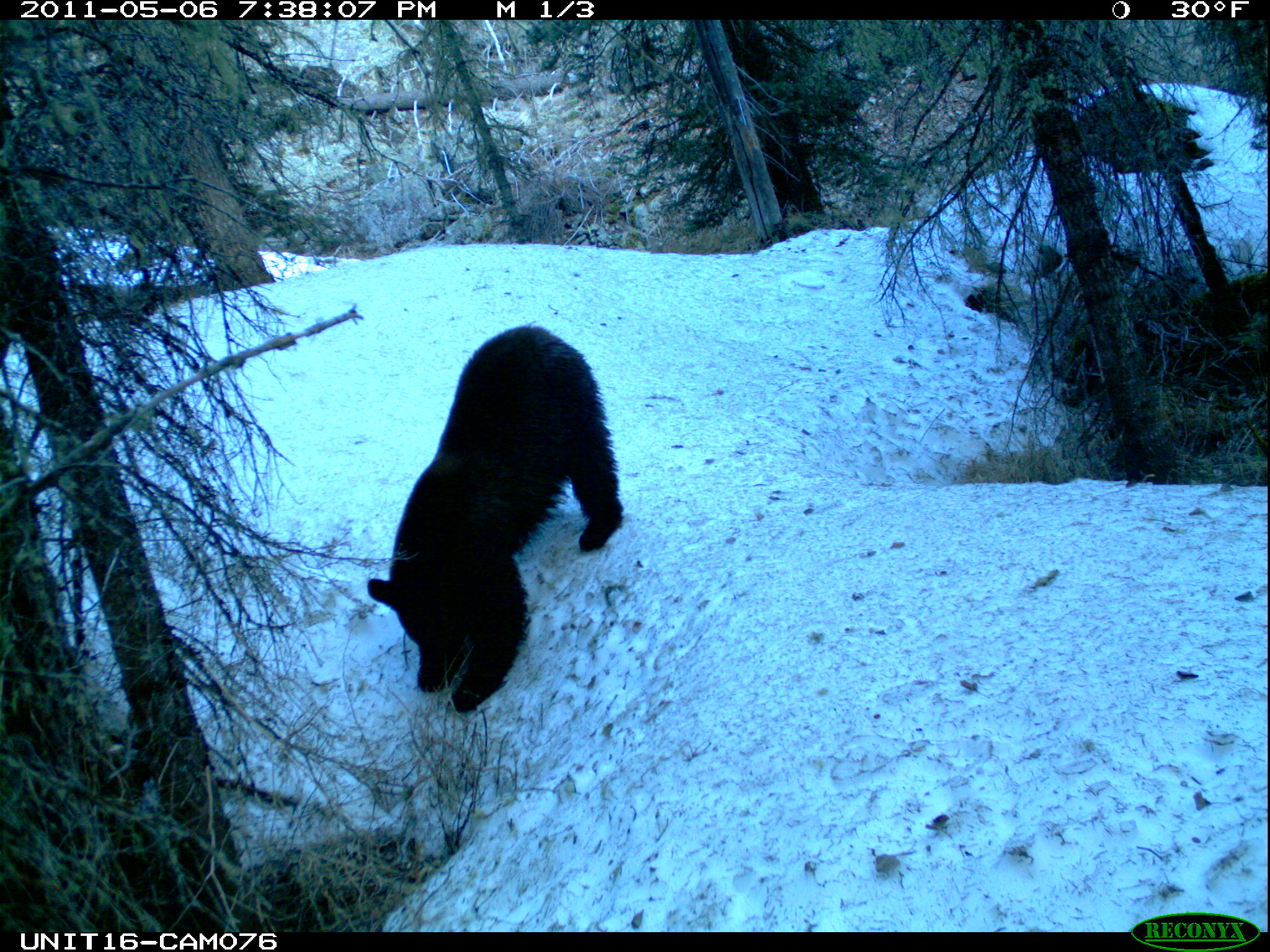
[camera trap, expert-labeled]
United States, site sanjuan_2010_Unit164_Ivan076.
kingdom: Animalia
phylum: Chordata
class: Mammalia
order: Carnivora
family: Ursidae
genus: Ursus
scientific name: Ursus americanus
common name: american black bear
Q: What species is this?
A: Ursus americanus (american black bear).